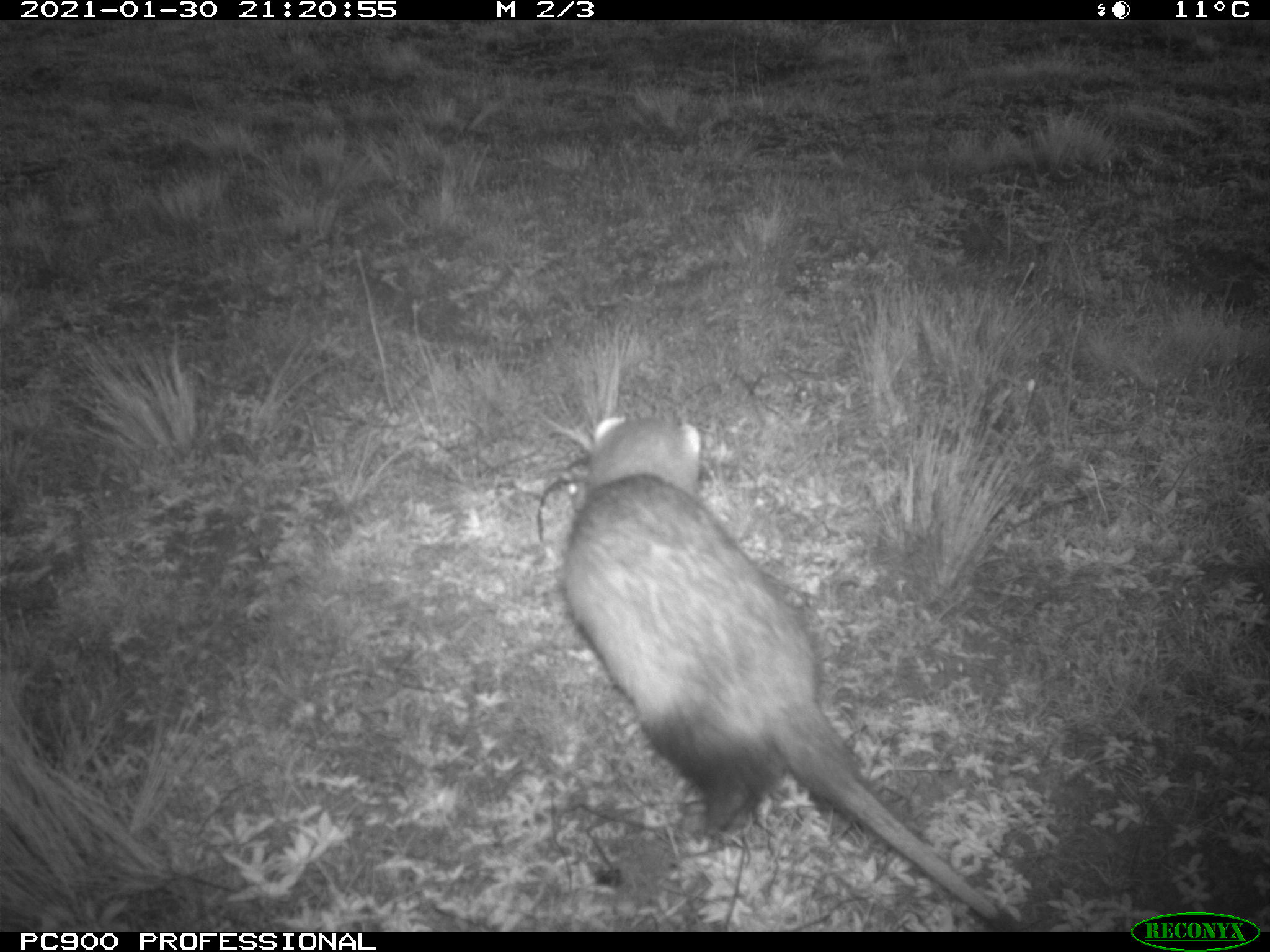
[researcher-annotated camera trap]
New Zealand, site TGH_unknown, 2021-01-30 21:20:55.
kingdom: Animalia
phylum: Chordata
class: Mammalia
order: Carnivora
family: Mustelidae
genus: Mustela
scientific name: Mustela furo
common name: ferret